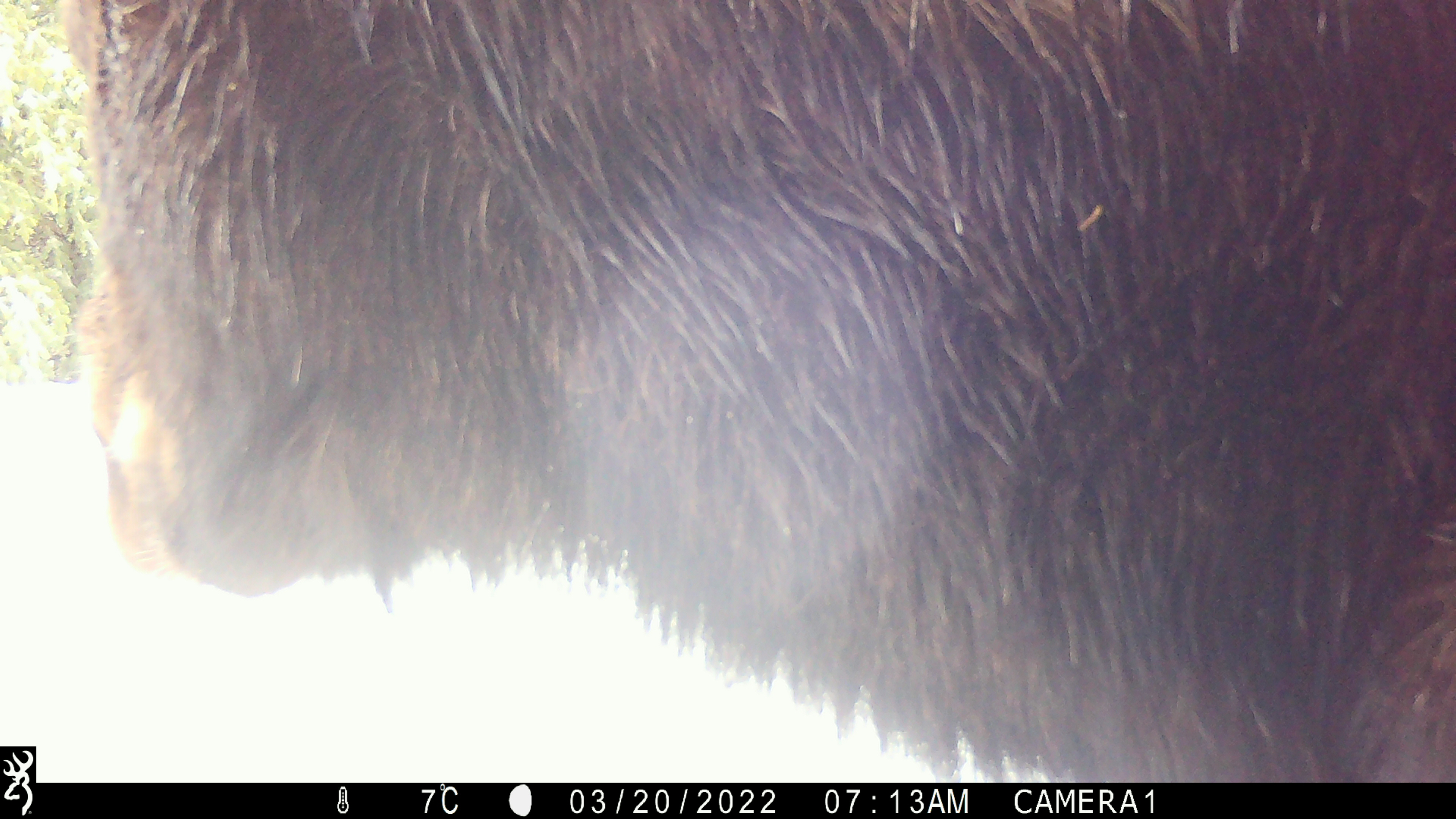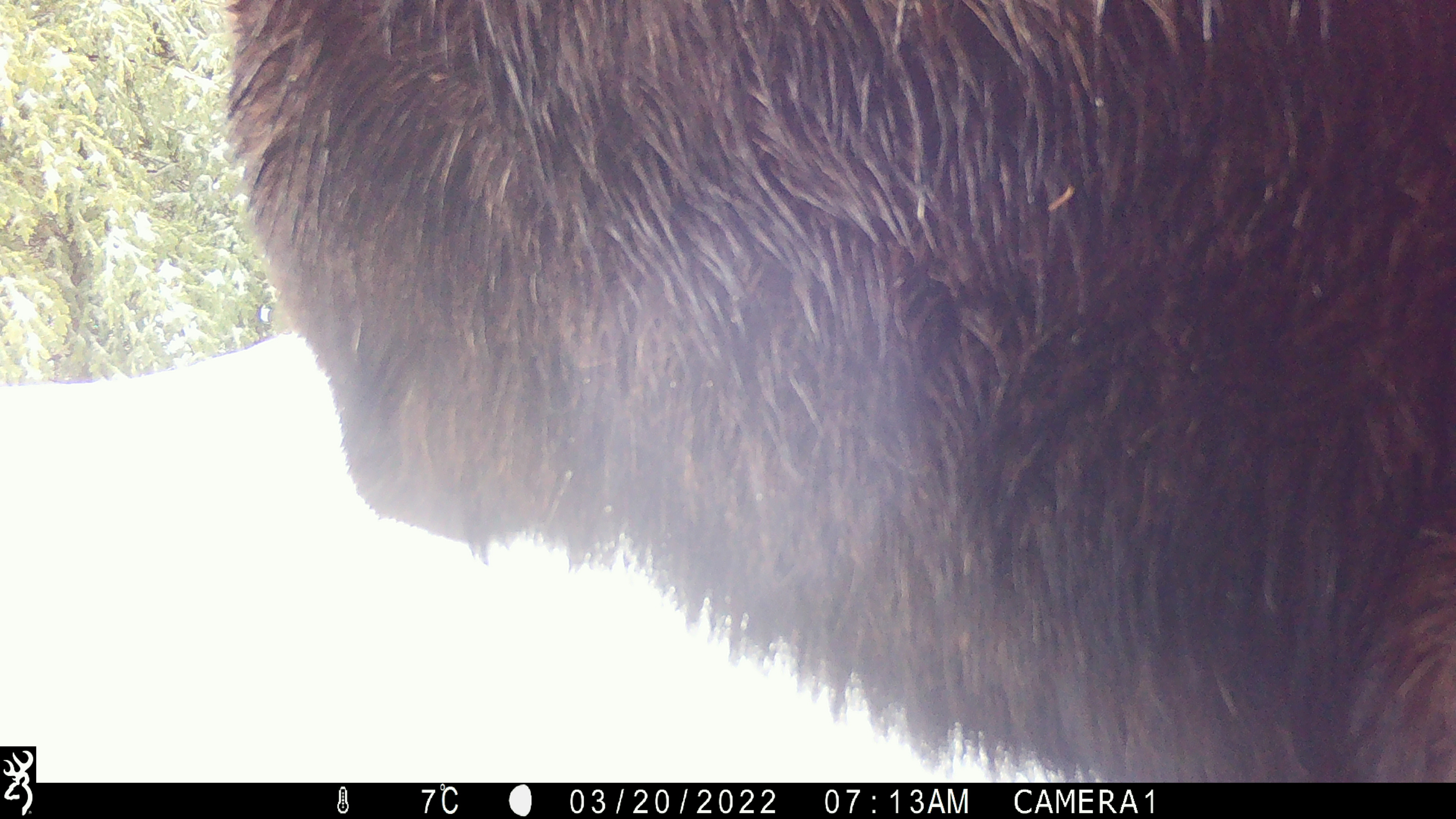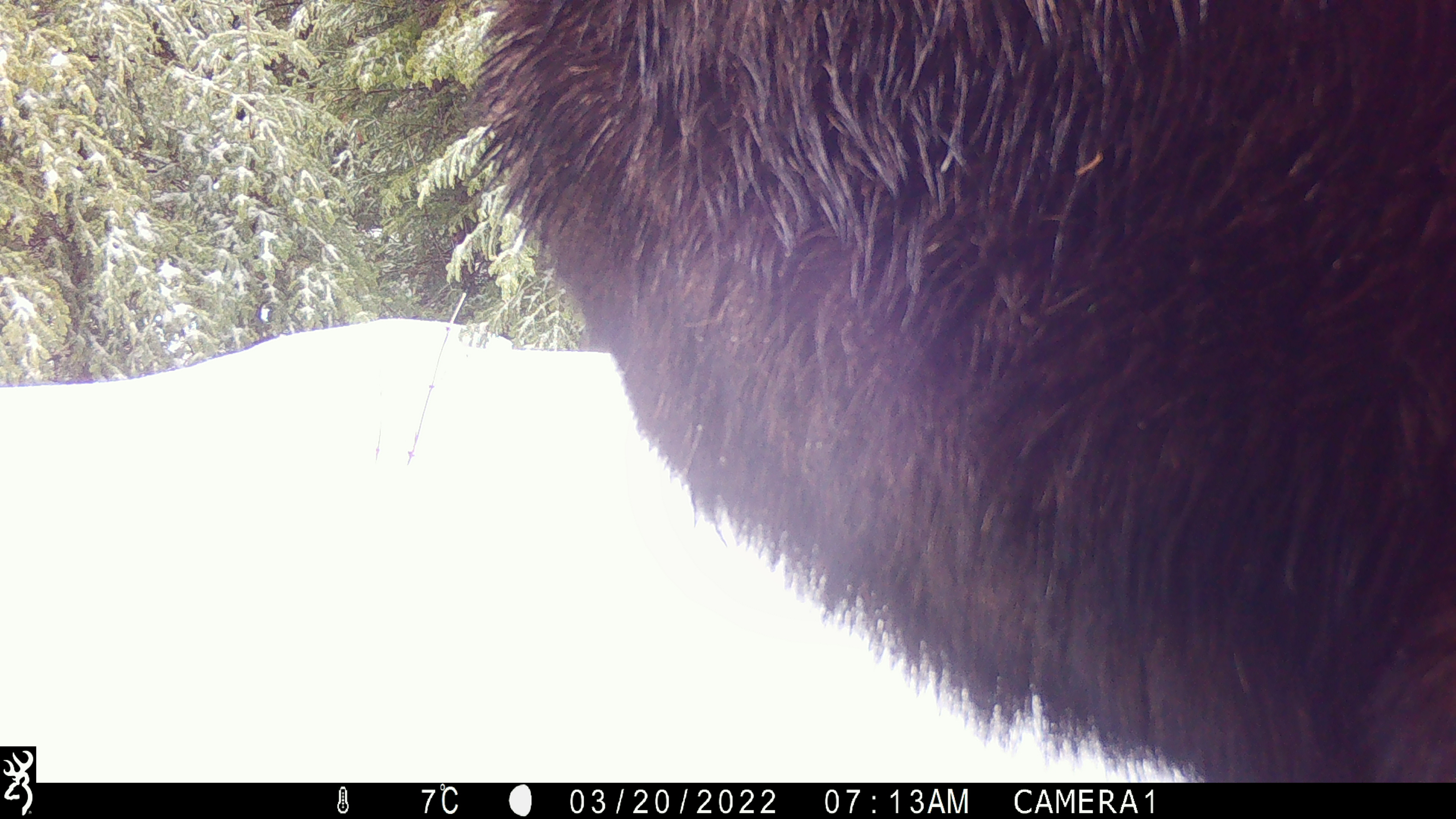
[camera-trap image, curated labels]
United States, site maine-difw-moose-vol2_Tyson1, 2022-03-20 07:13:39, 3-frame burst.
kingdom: Animalia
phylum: Chordata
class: Mammalia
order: Artiodactyla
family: Cervidae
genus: Alces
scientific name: Alces alces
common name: moose